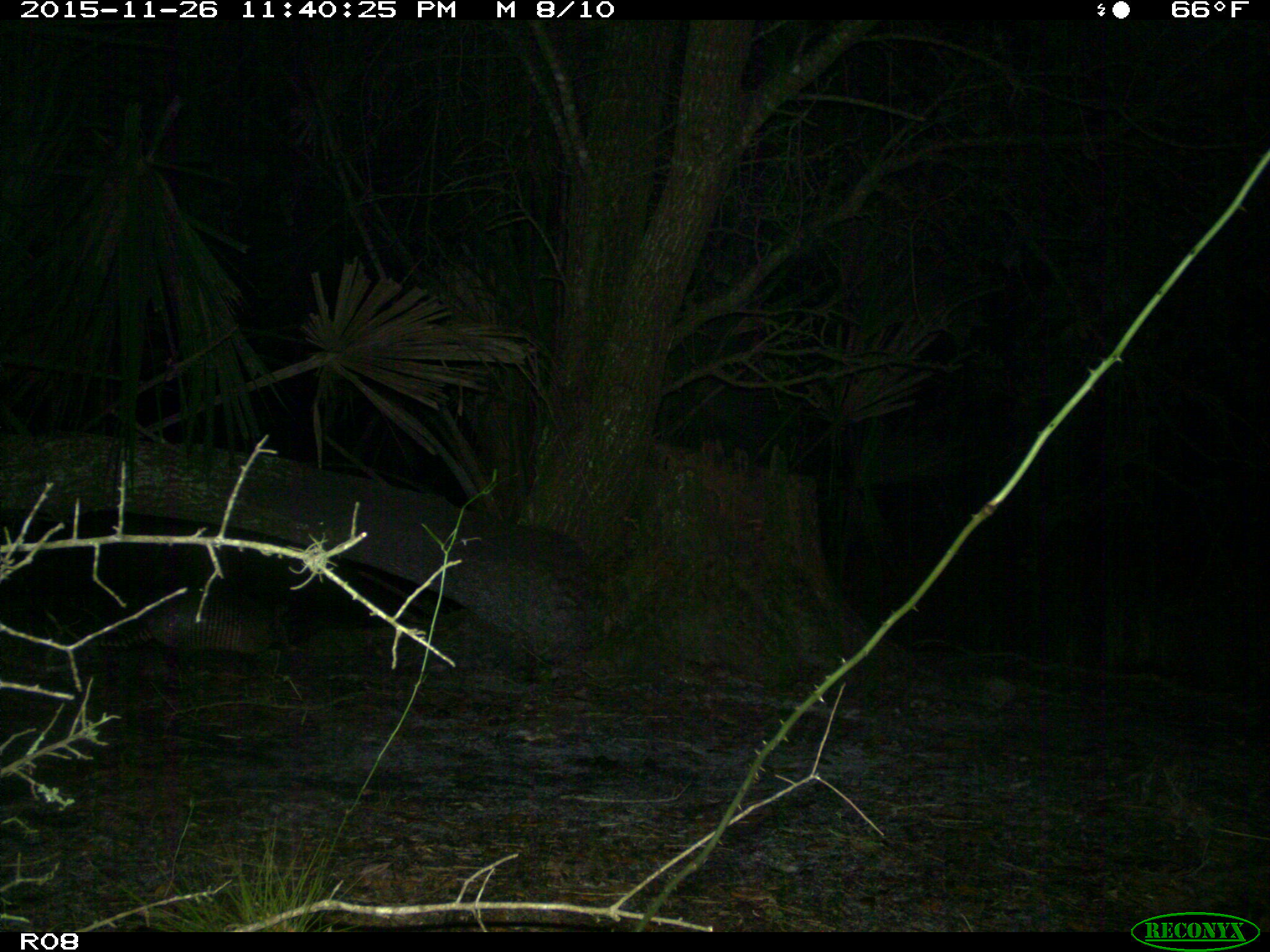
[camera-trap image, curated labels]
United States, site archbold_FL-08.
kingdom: Animalia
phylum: Chordata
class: Mammalia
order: Cingulata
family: Dasypodidae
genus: Dasypus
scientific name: Dasypus novemcinctus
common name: nine-banded armadillo